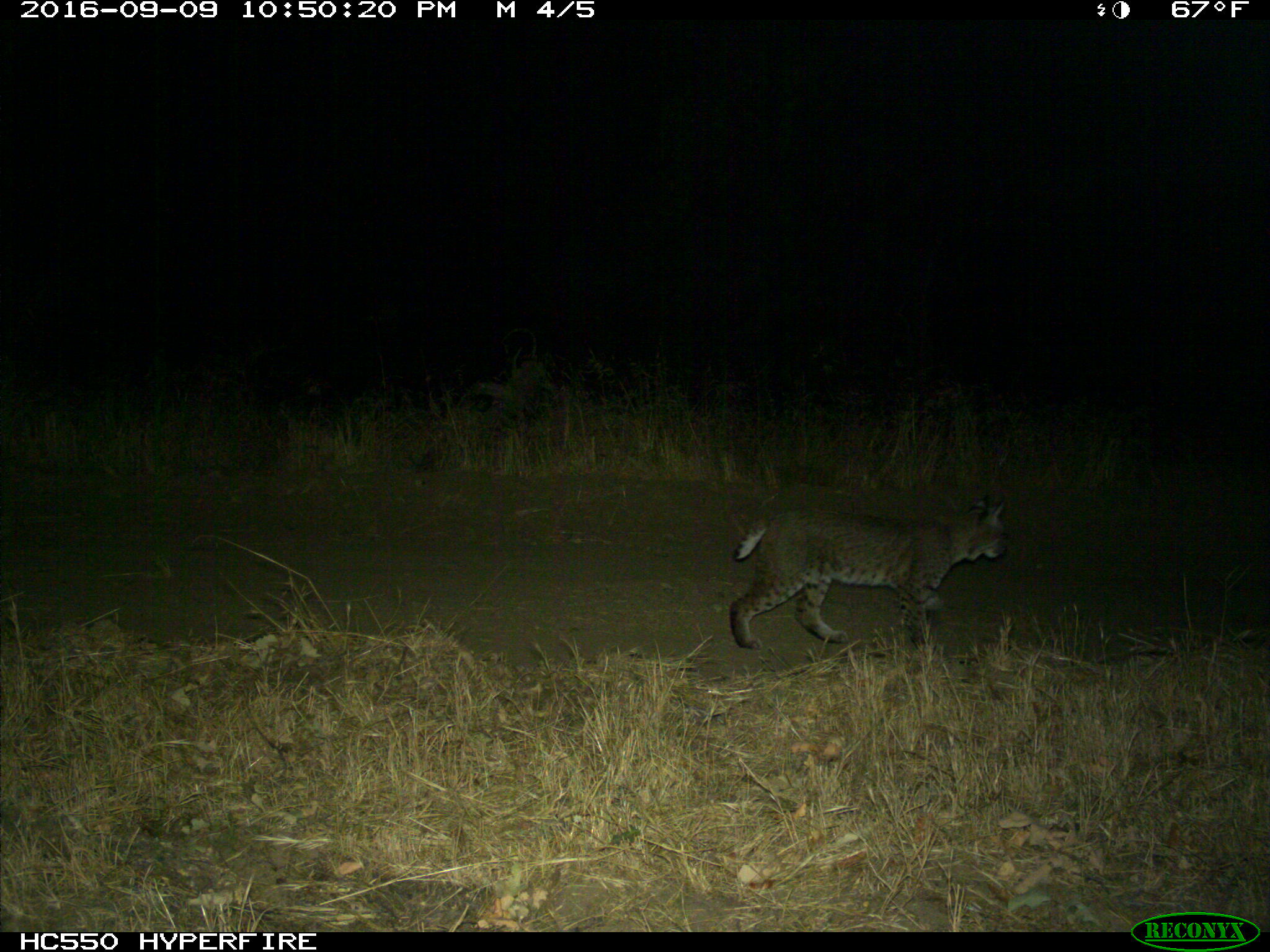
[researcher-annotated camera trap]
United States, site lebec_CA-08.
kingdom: Animalia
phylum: Chordata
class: Mammalia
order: Carnivora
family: Felidae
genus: Lynx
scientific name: Lynx rufus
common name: bobcat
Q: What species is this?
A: Lynx rufus (bobcat).